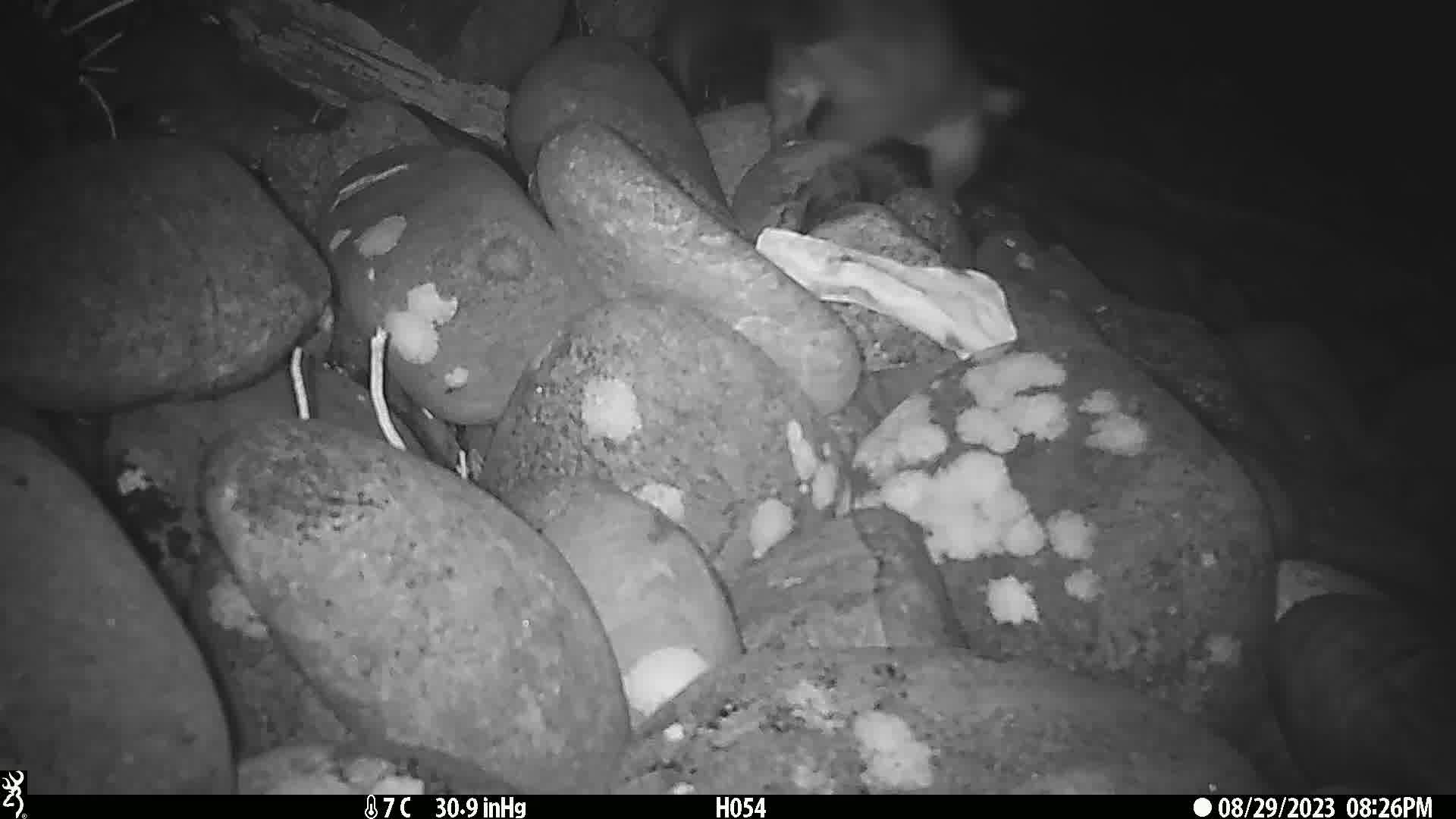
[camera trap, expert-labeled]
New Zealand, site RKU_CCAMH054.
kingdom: Animalia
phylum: Chordata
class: Mammalia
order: Diprotodontia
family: Phalangeridae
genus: Trichosurus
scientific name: Trichosurus vulpecula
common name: common brushtail possum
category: possum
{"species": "possum (common brushtail possum) (Trichosurus vulpecula)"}